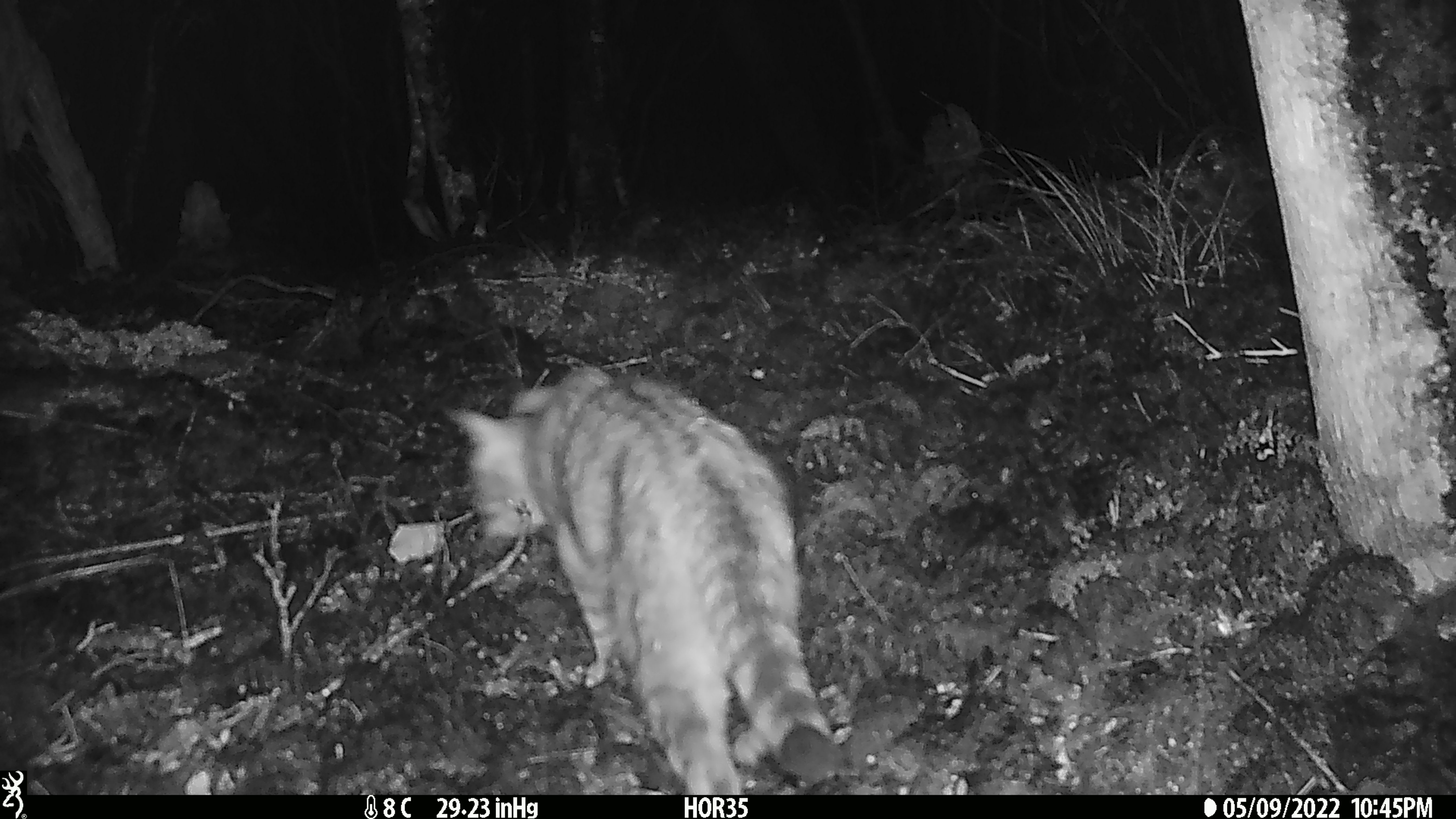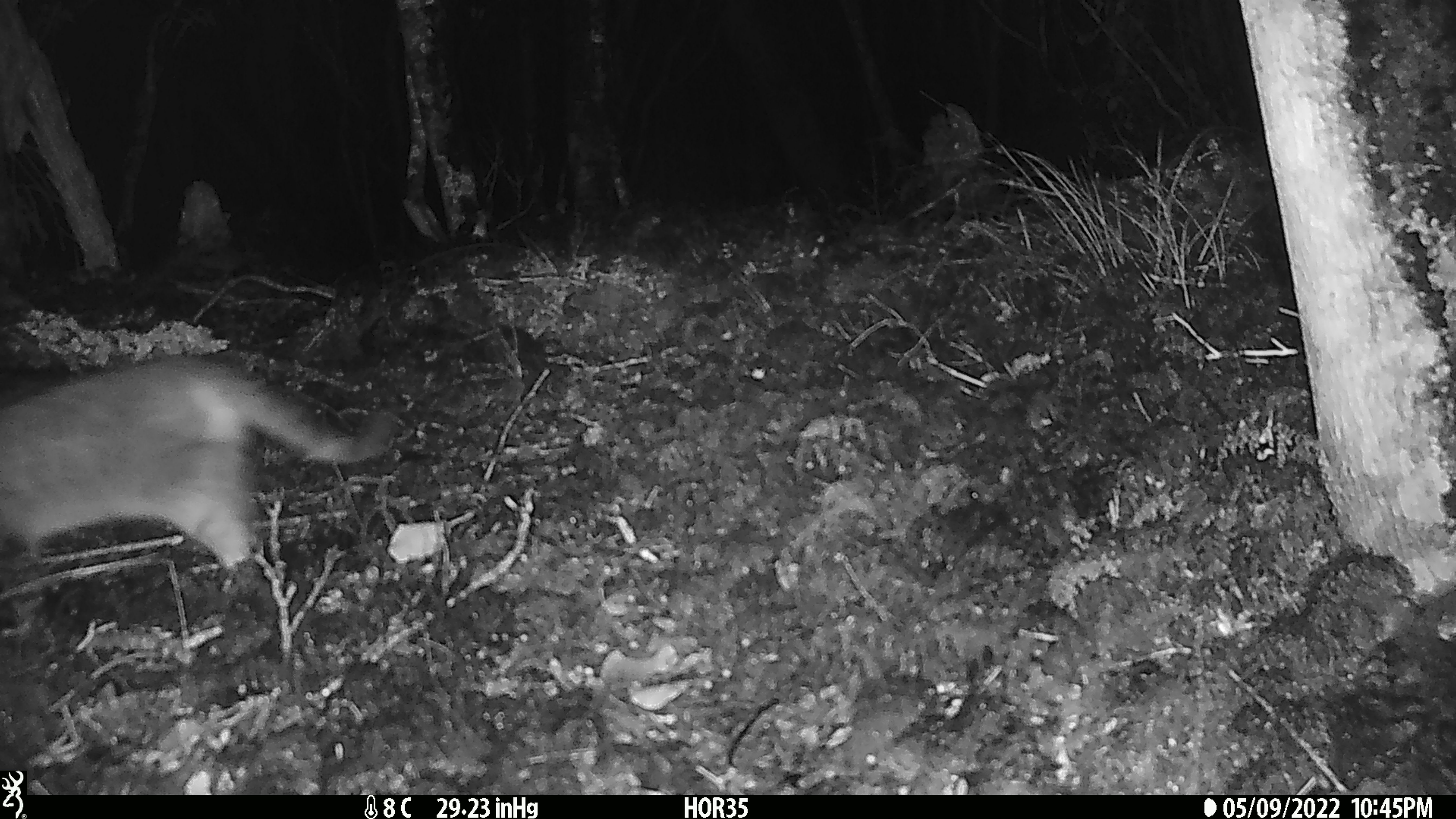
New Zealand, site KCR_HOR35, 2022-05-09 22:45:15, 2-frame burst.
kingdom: Animalia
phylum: Chordata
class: Mammalia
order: Carnivora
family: Felidae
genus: Felis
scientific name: Felis catus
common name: domestic cat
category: cat